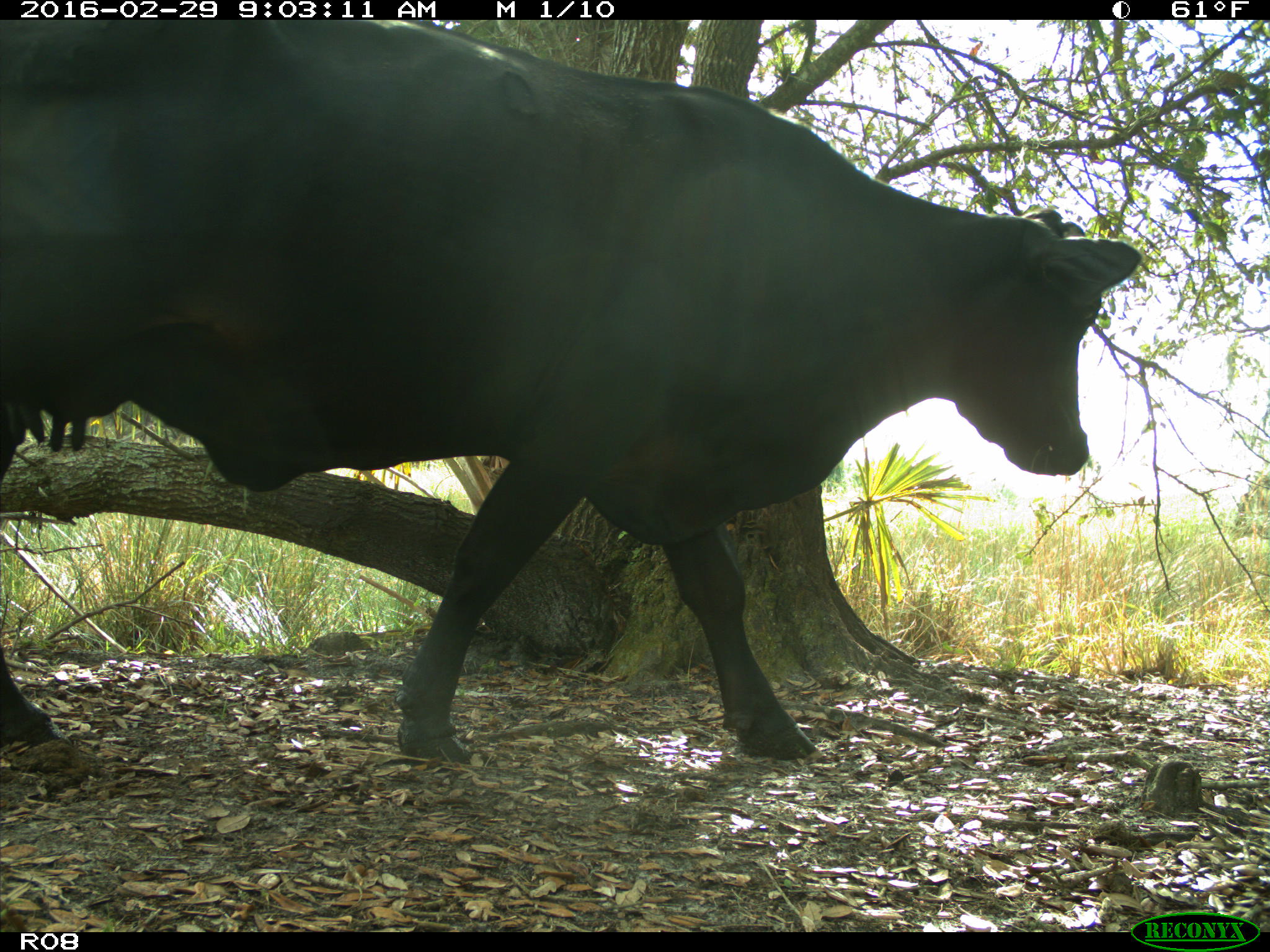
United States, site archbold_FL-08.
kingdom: Animalia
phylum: Chordata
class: Mammalia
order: Artiodactyla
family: Bovidae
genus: Bos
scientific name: Bos taurus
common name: domestic cow